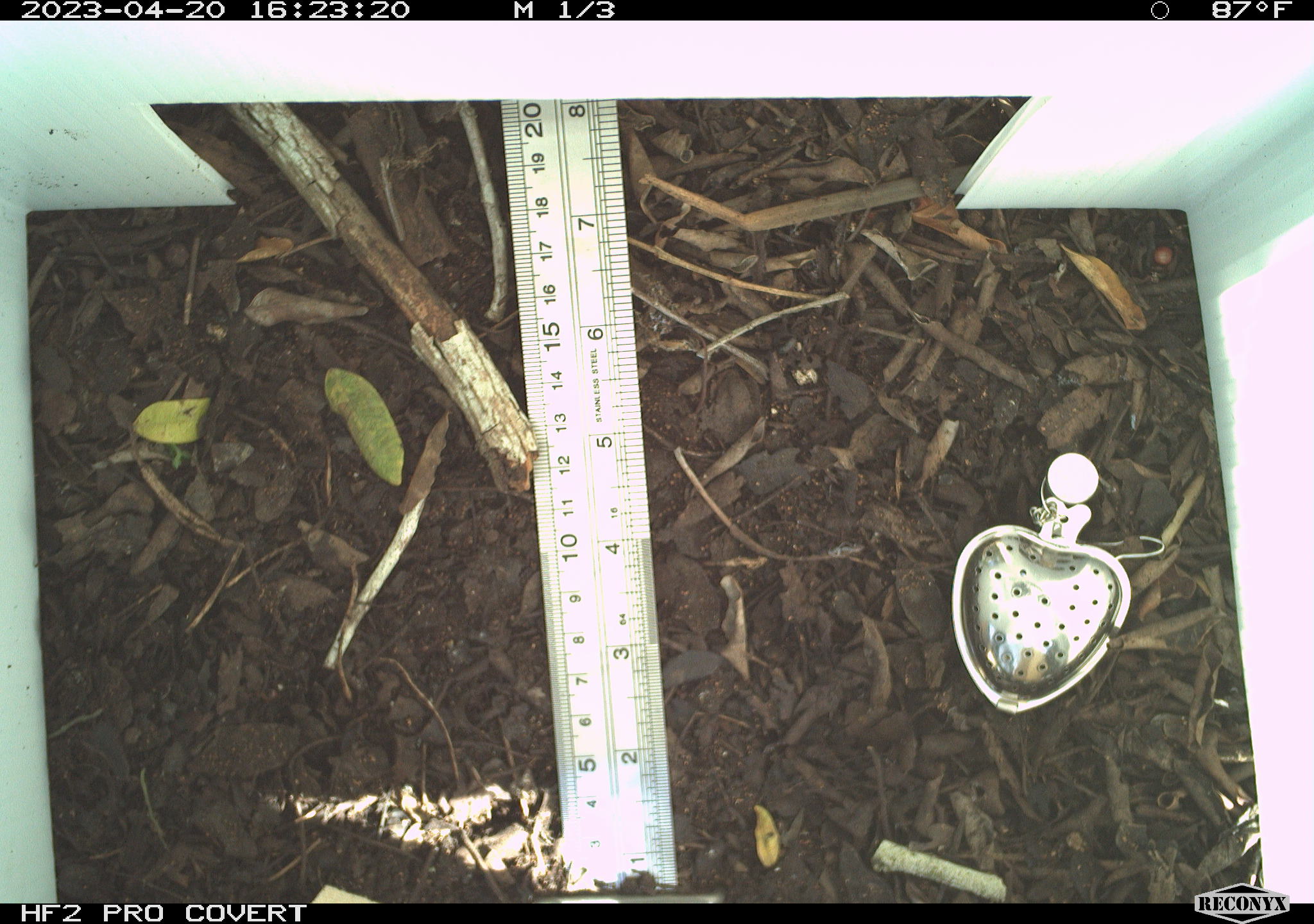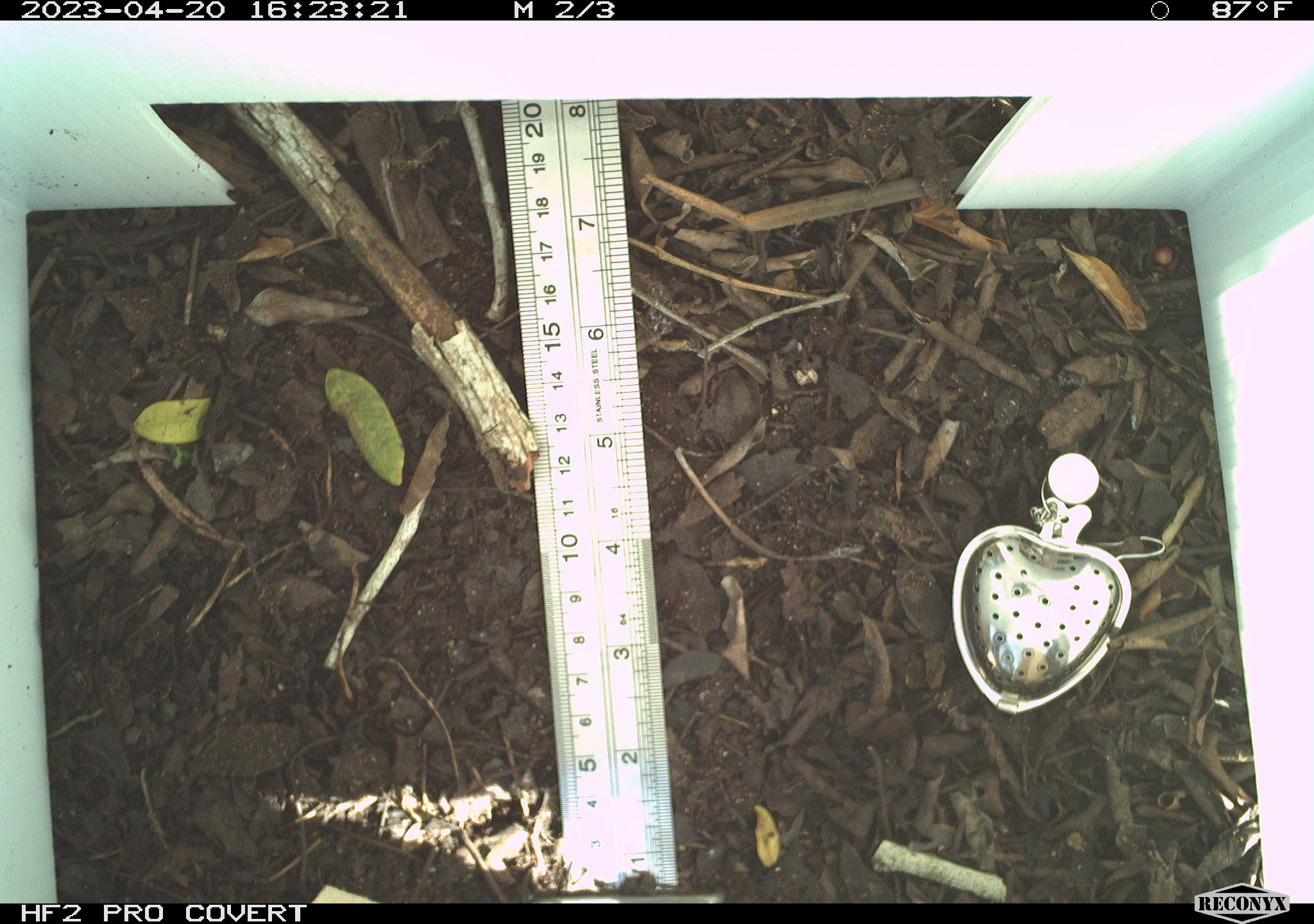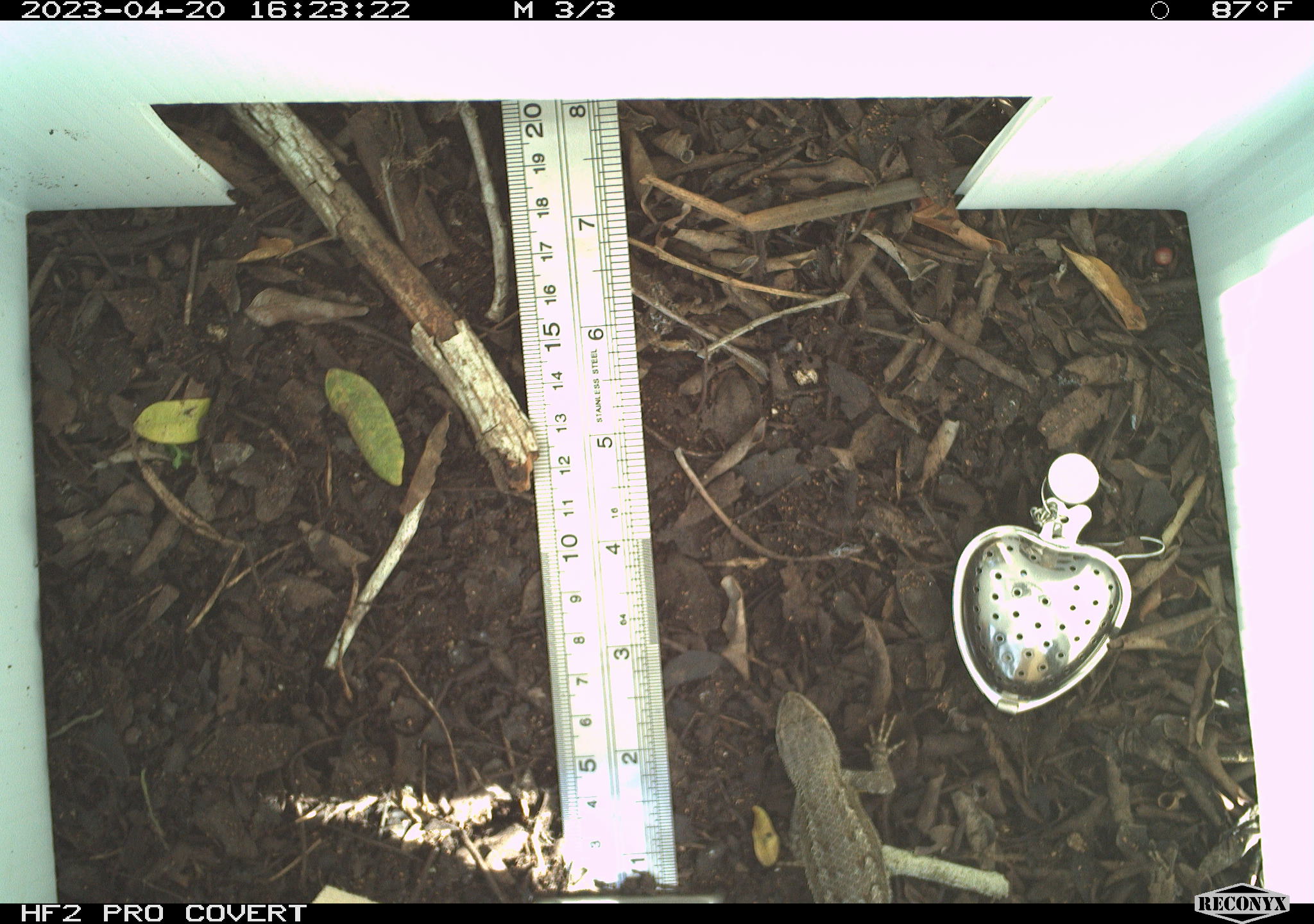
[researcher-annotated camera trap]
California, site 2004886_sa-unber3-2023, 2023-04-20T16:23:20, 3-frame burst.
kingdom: Animalia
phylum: Chordata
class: Reptilia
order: Squamata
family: Phrynosomatidae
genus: Sceloporus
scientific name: Sceloporus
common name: spiny lizards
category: sceloporus species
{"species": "sceloporus species (spiny lizards) (Sceloporus)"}